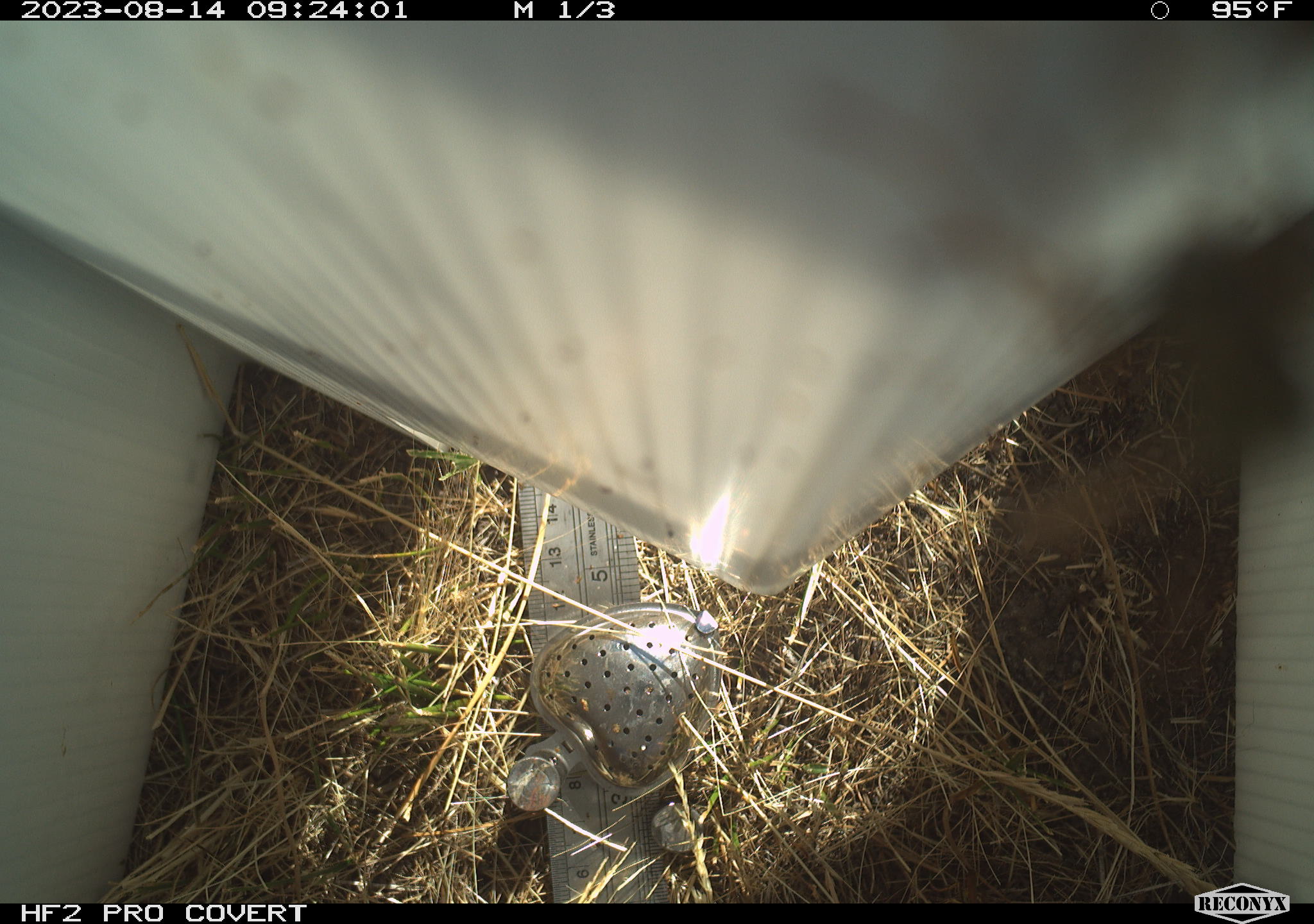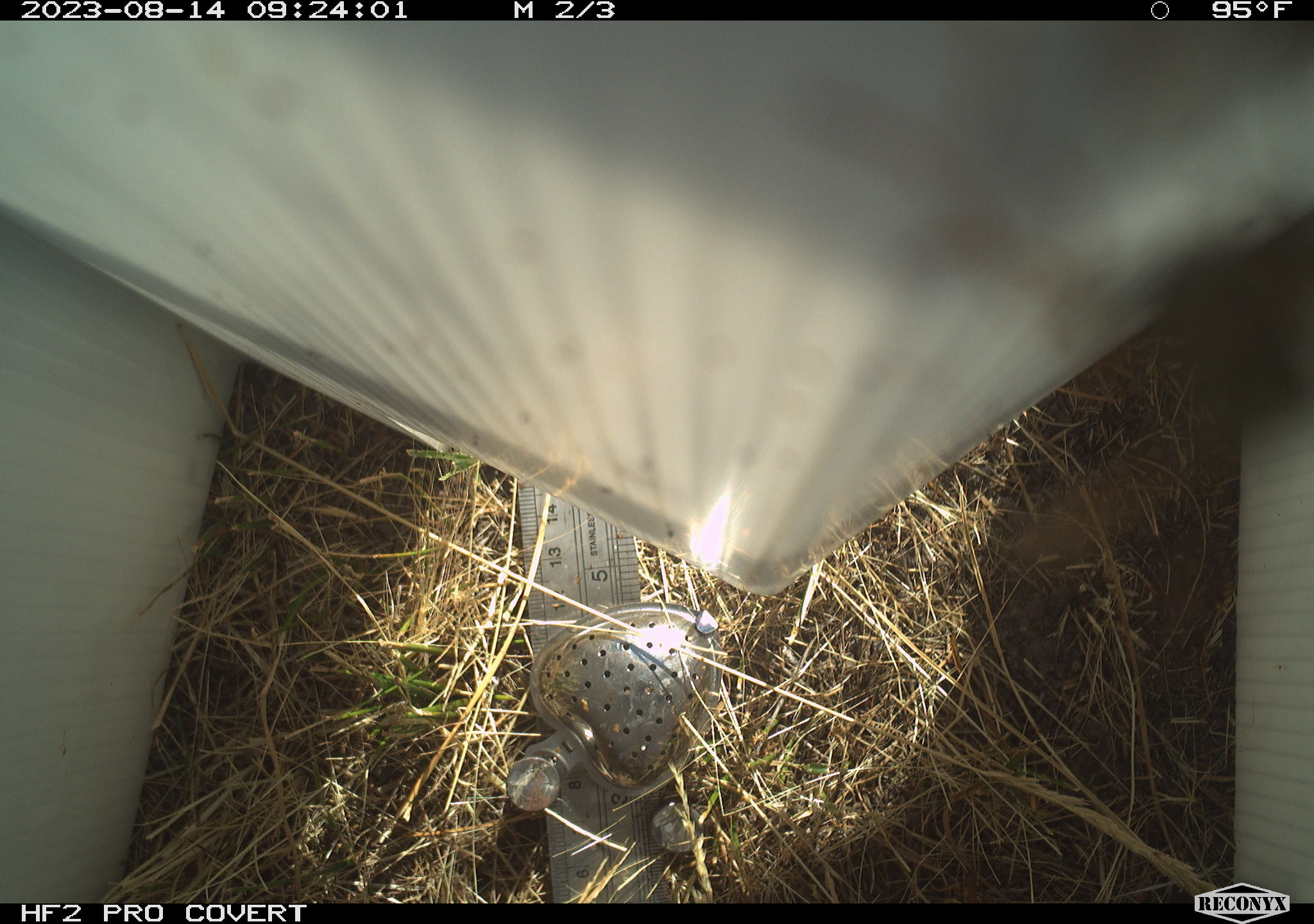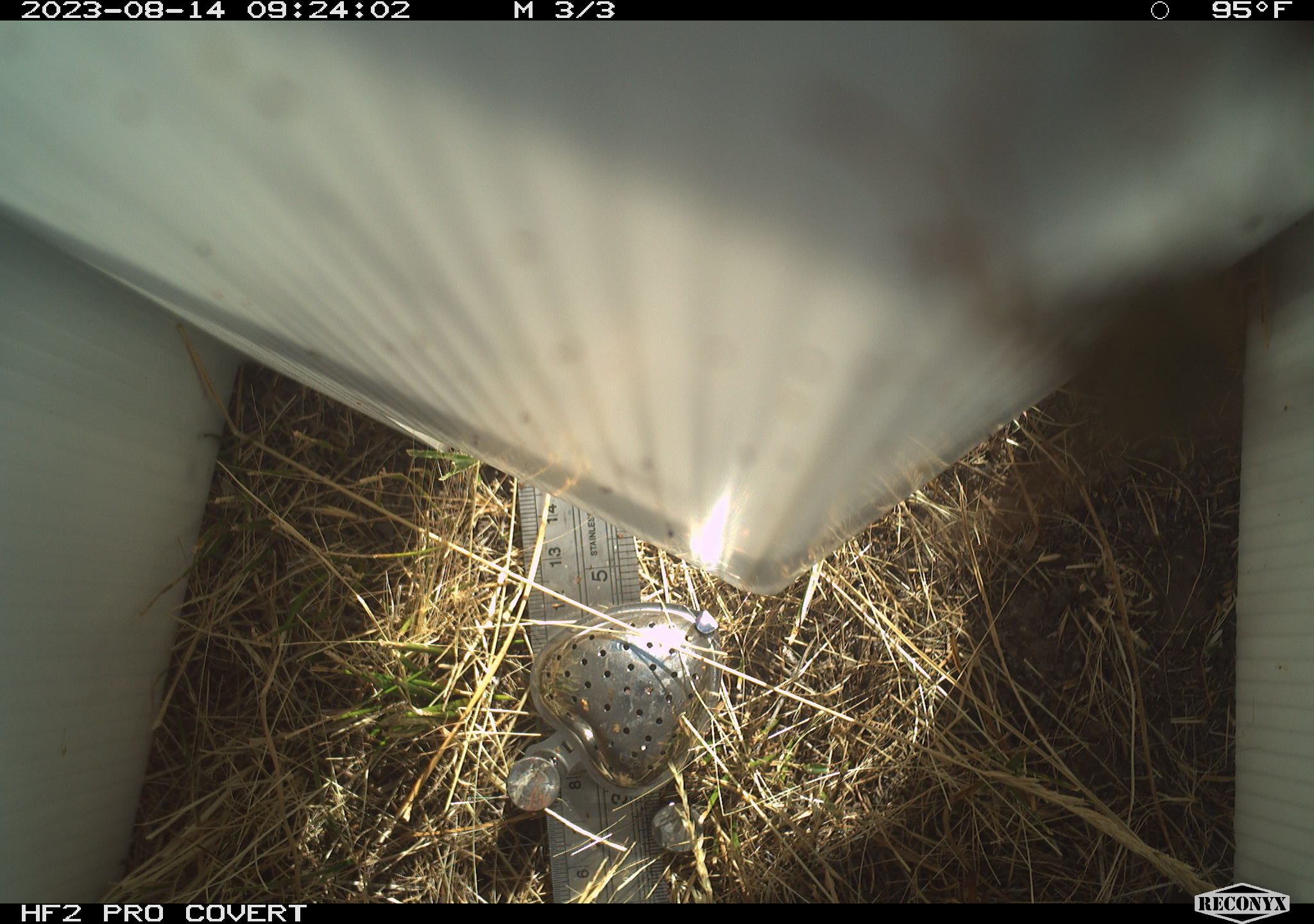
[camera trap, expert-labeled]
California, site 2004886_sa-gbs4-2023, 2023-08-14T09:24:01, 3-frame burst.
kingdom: Animalia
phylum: Arthropoda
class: Insecta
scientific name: Insecta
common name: insect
Insect (Insecta).